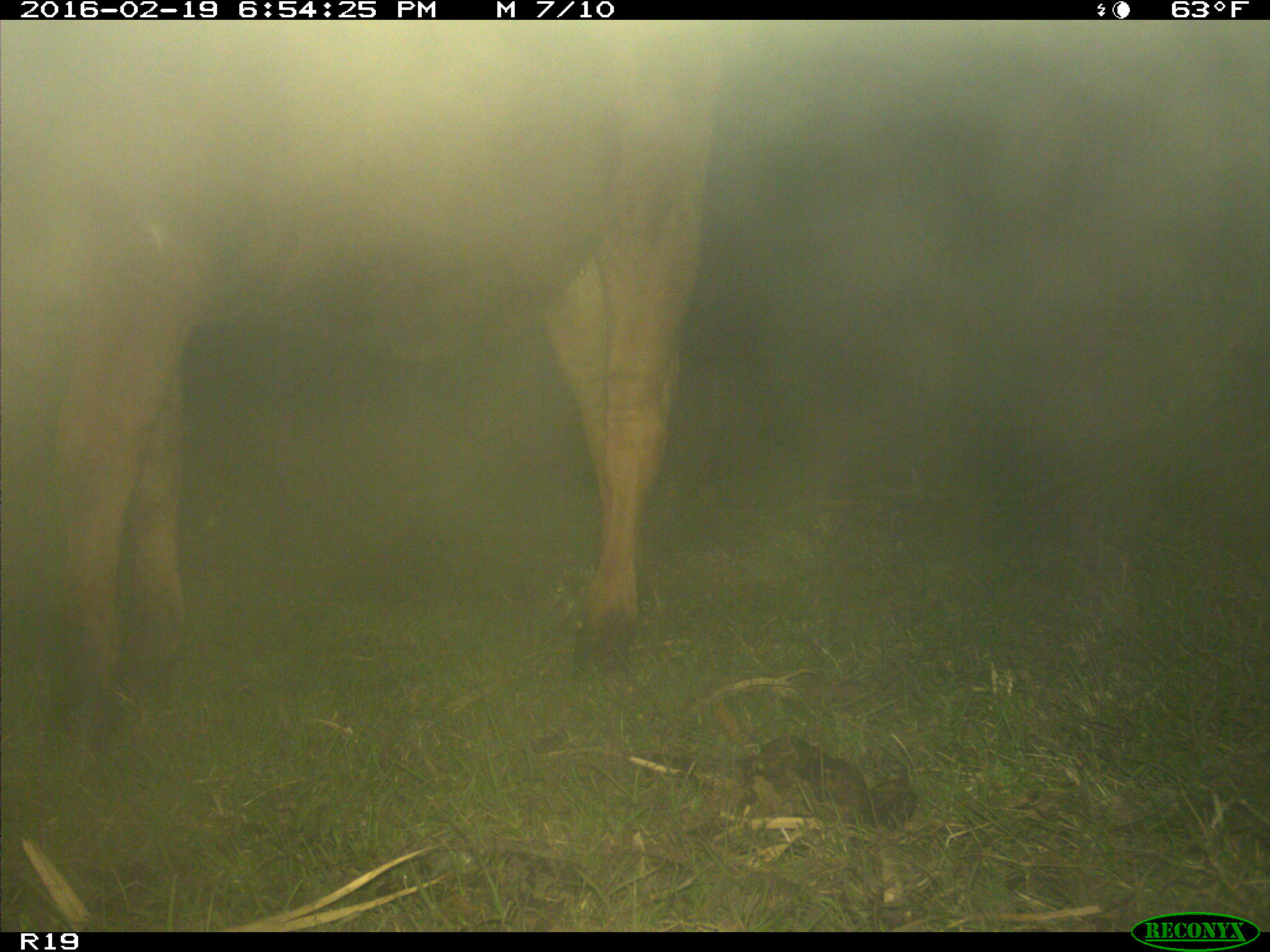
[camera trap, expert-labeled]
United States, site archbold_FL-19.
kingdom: Animalia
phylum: Chordata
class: Mammalia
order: Artiodactyla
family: Bovidae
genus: Bos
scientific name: Bos taurus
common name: domestic cow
Bos taurus (domestic cow).